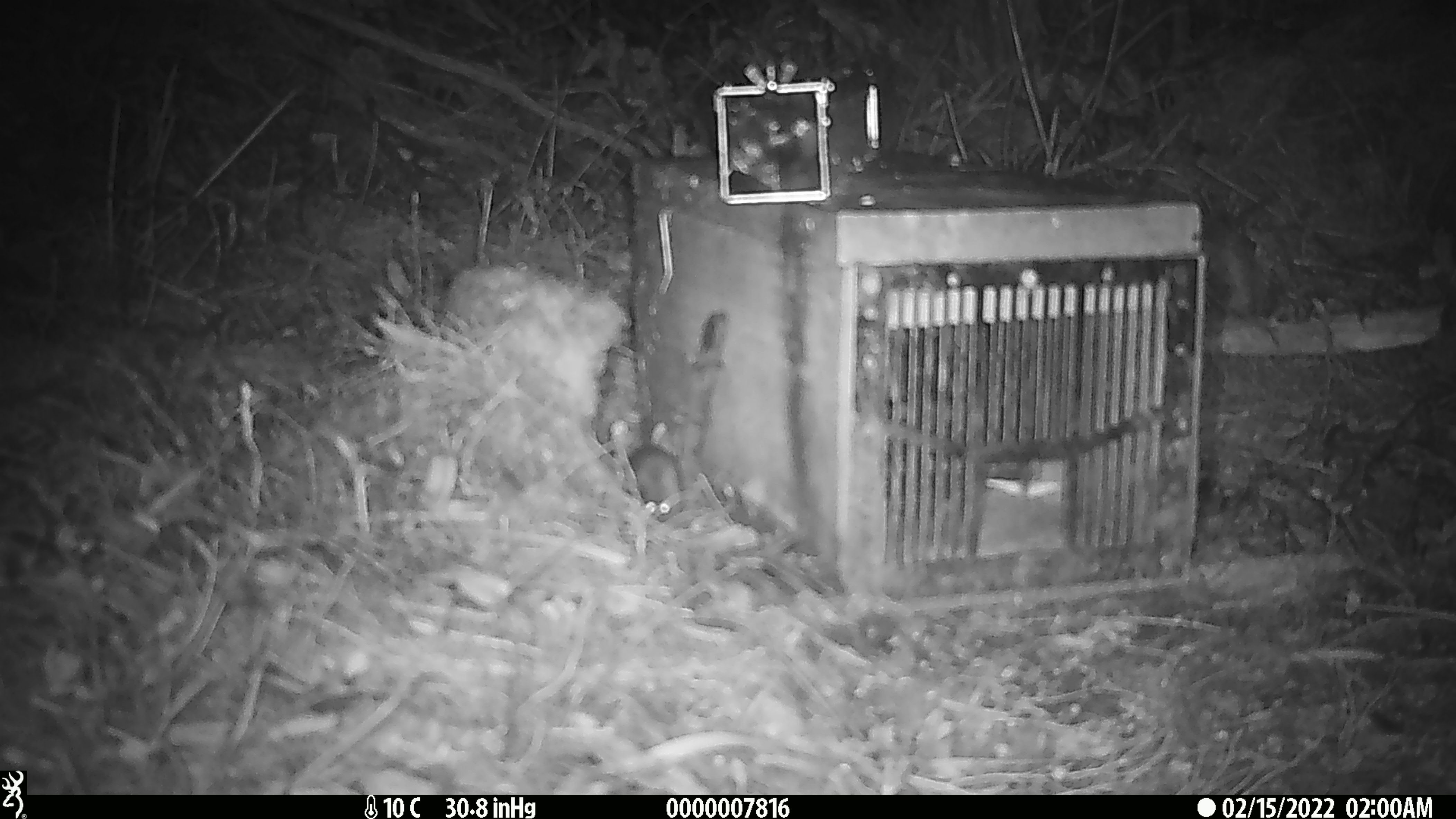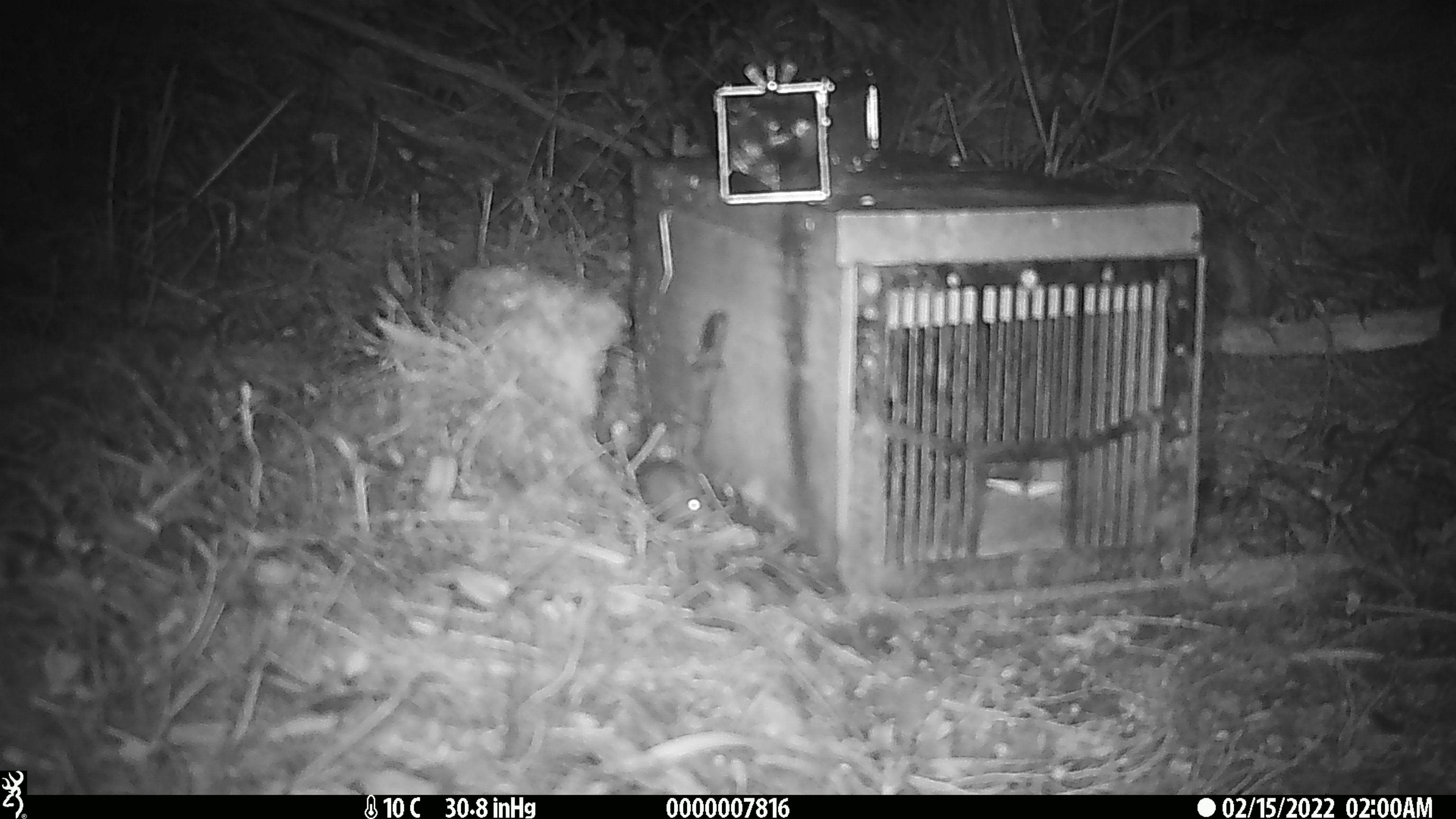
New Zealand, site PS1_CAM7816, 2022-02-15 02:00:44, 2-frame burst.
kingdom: Animalia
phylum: Chordata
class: Mammalia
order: Rodentia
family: Muridae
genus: Mus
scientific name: Mus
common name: mouse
Mouse (Mus).